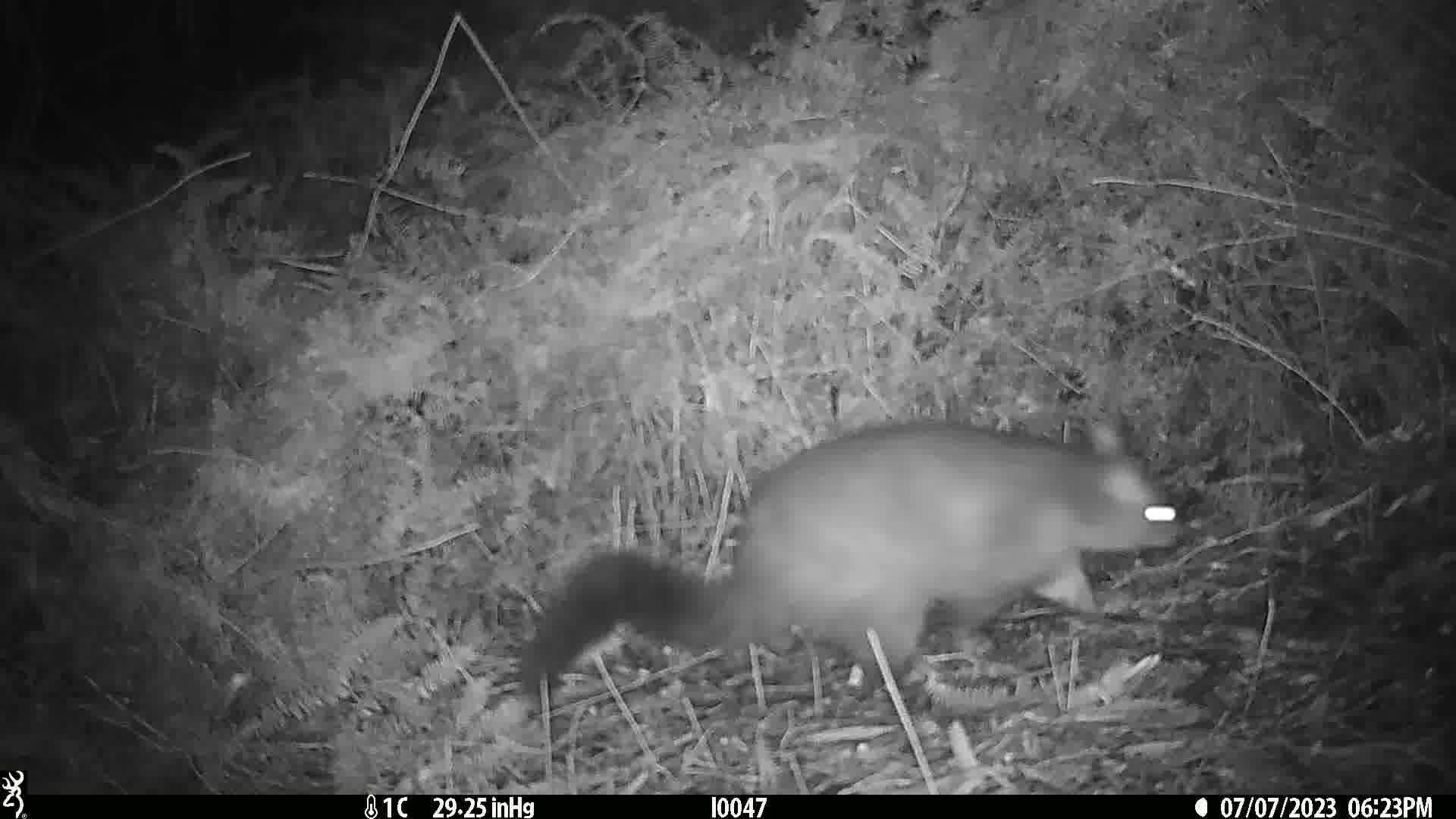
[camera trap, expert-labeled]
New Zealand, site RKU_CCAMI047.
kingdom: Animalia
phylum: Chordata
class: Mammalia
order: Diprotodontia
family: Phalangeridae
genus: Trichosurus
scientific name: Trichosurus vulpecula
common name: common brushtail possum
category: possum